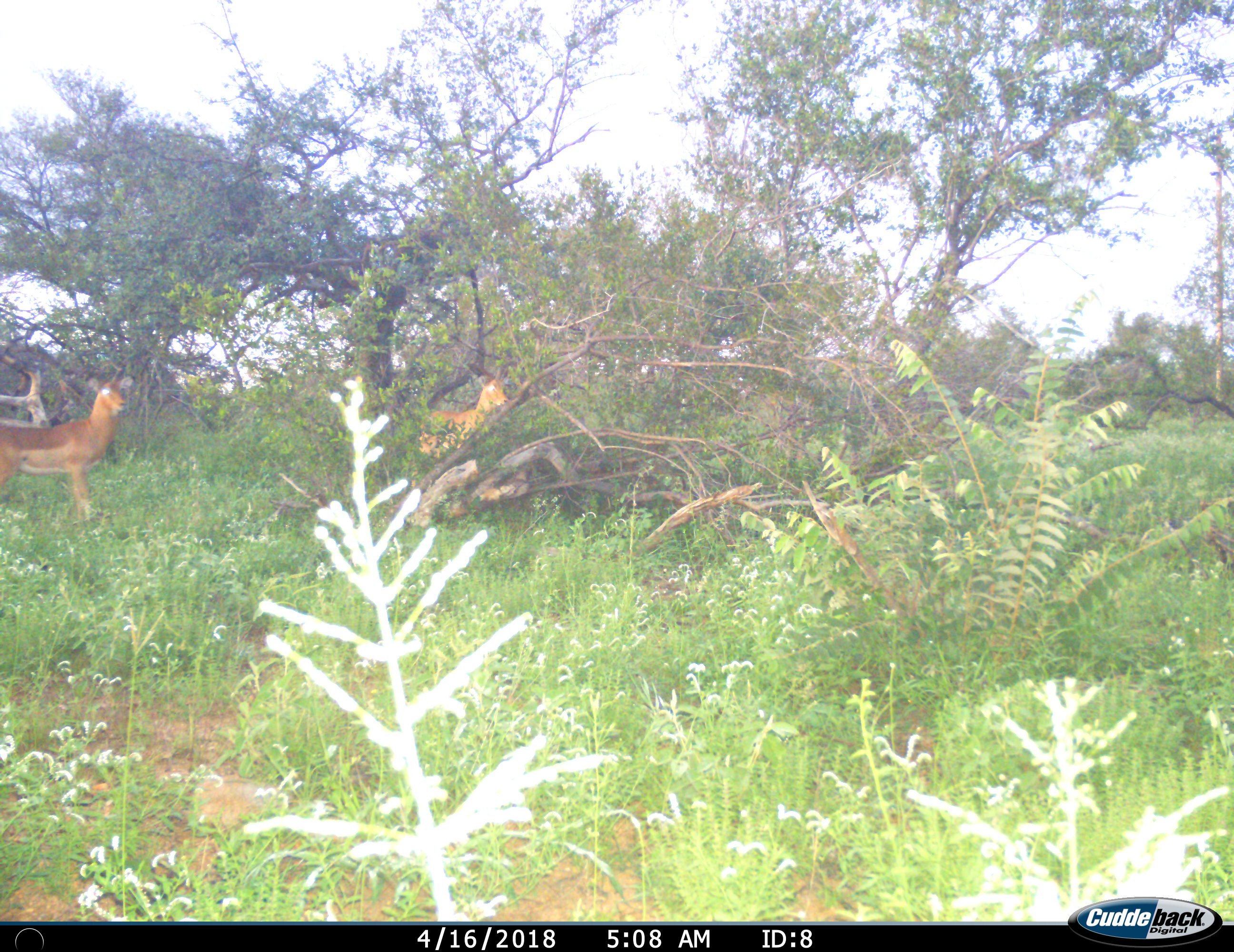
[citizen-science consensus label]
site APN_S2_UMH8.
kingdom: Animalia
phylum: Chordata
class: Mammalia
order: Artiodactyla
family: Bovidae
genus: Aepyceros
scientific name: Aepyceros melampus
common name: impala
Impala (Aepyceros melampus), count 2. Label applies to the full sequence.